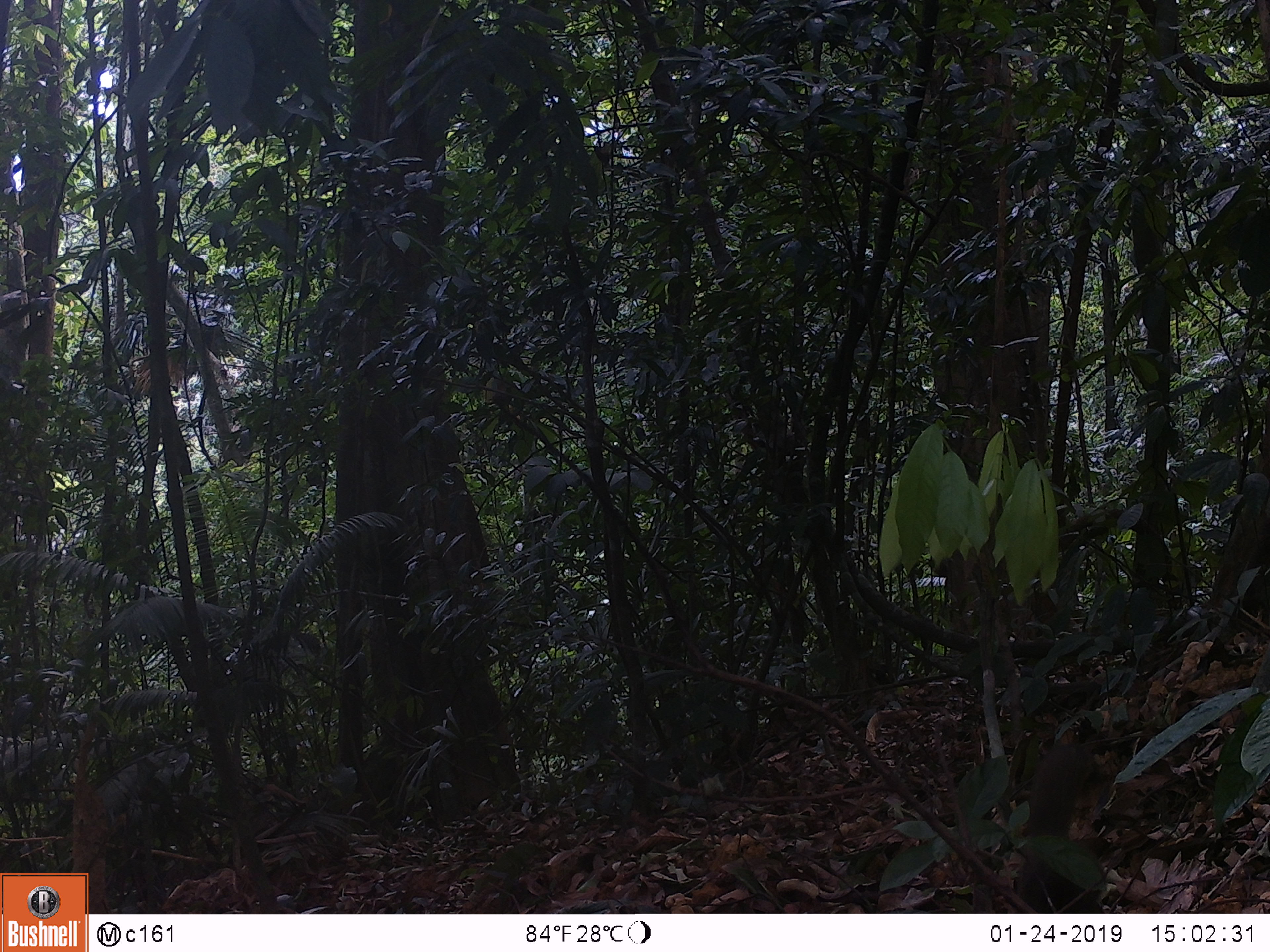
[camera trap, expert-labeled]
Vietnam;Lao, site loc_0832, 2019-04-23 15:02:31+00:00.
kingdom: Animalia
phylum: Chordata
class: Mammalia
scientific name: Mammalia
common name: mammal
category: unidentified mammal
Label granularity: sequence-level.